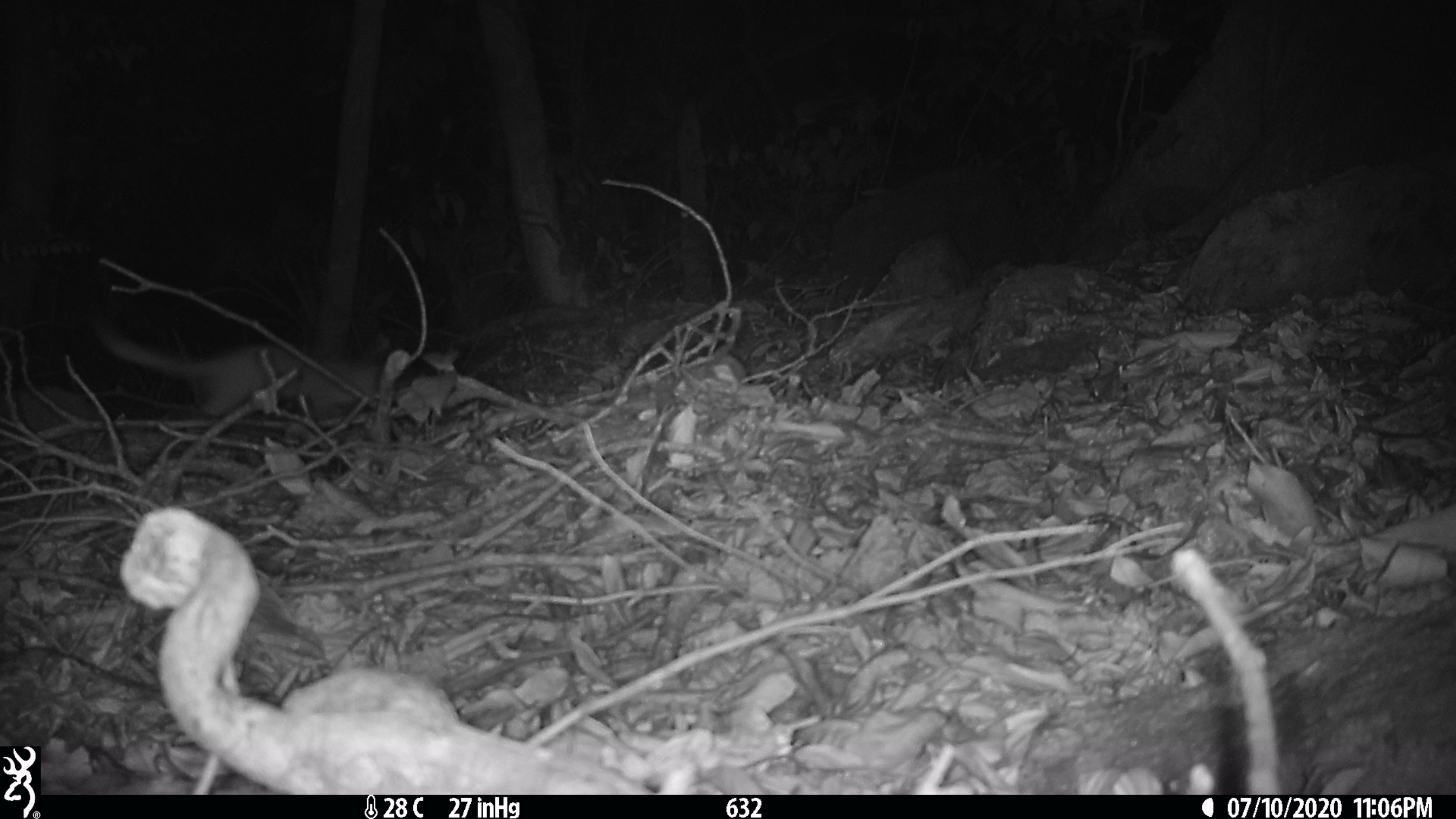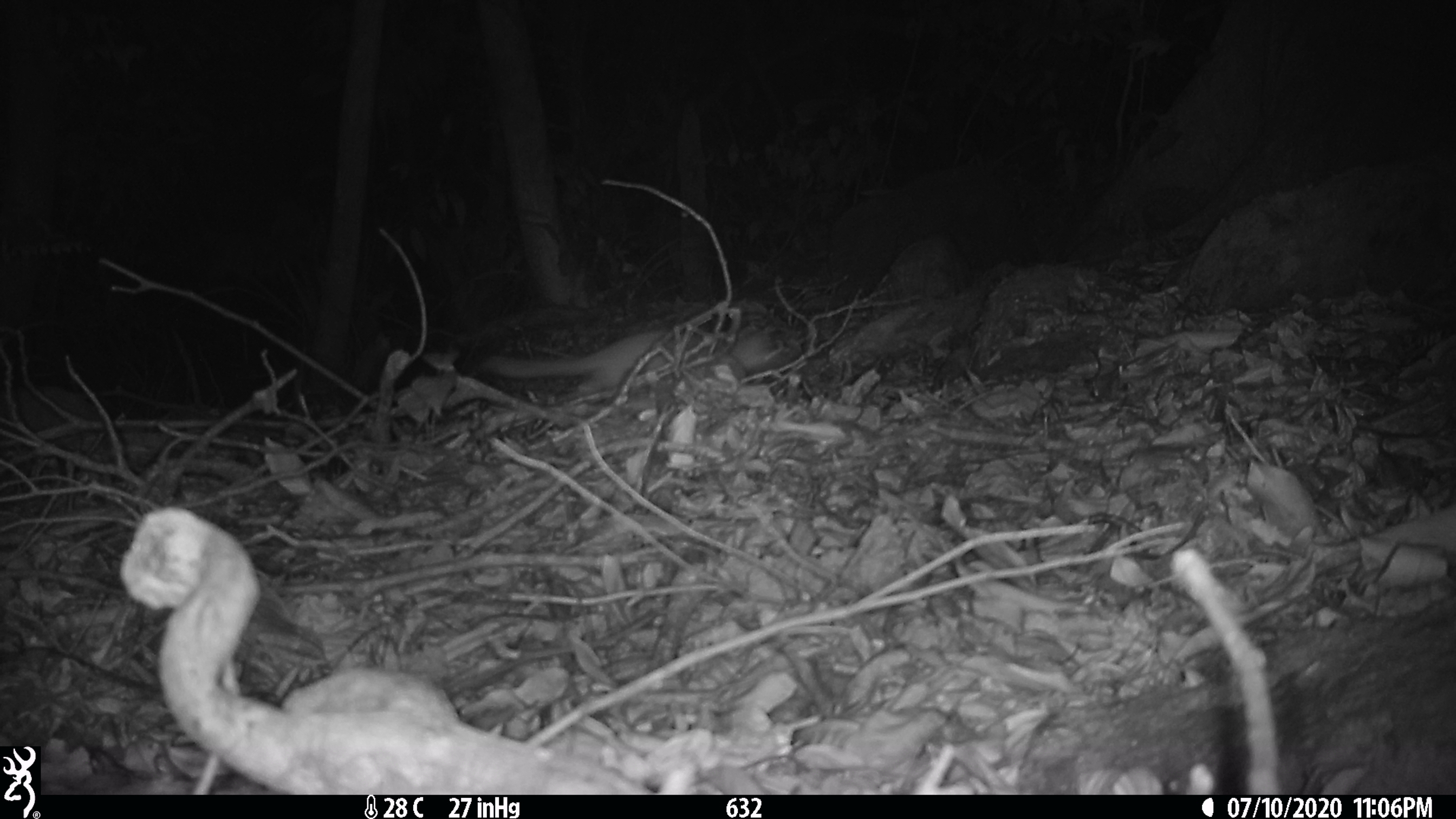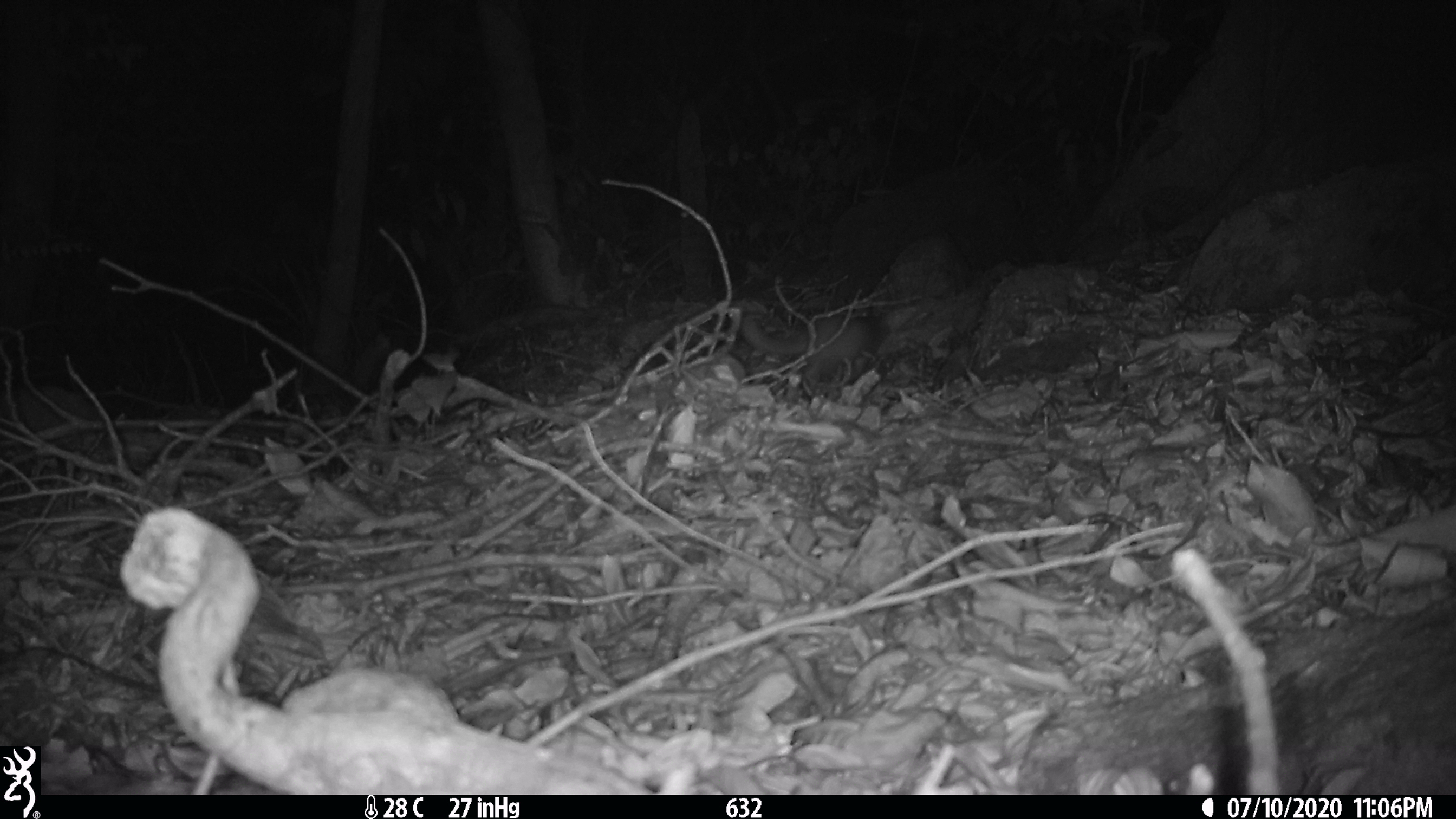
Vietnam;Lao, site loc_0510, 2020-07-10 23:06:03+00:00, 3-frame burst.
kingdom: Animalia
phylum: Chordata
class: Mammalia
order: Carnivora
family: Mustelidae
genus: Melogale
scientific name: Melogale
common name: ferret badger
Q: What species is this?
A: Ferret badger (Melogale).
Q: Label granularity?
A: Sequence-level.